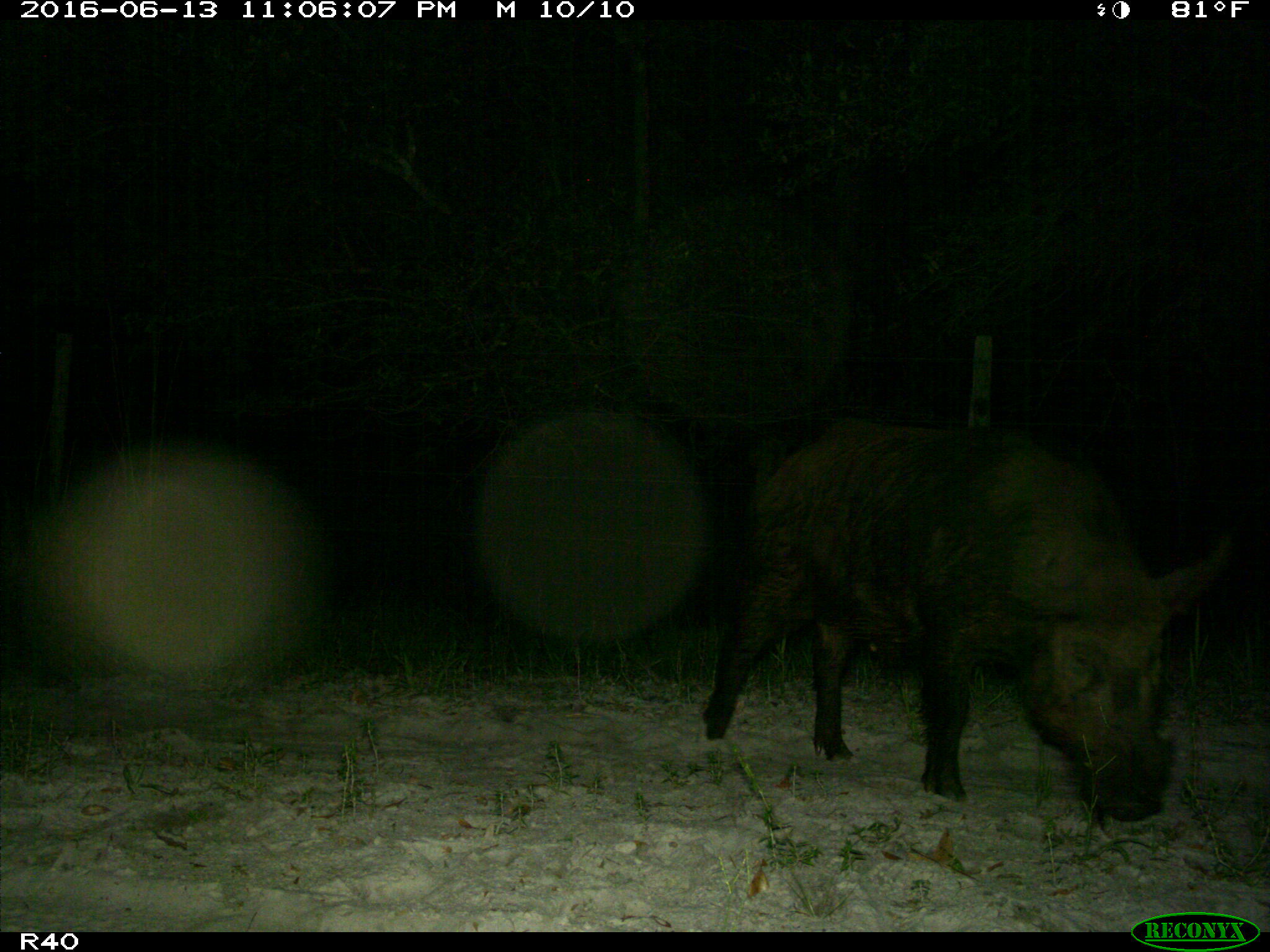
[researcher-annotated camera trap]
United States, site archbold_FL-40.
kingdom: Animalia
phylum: Chordata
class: Mammalia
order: Artiodactyla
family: Suidae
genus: Sus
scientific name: Sus scrofa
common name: wild boar